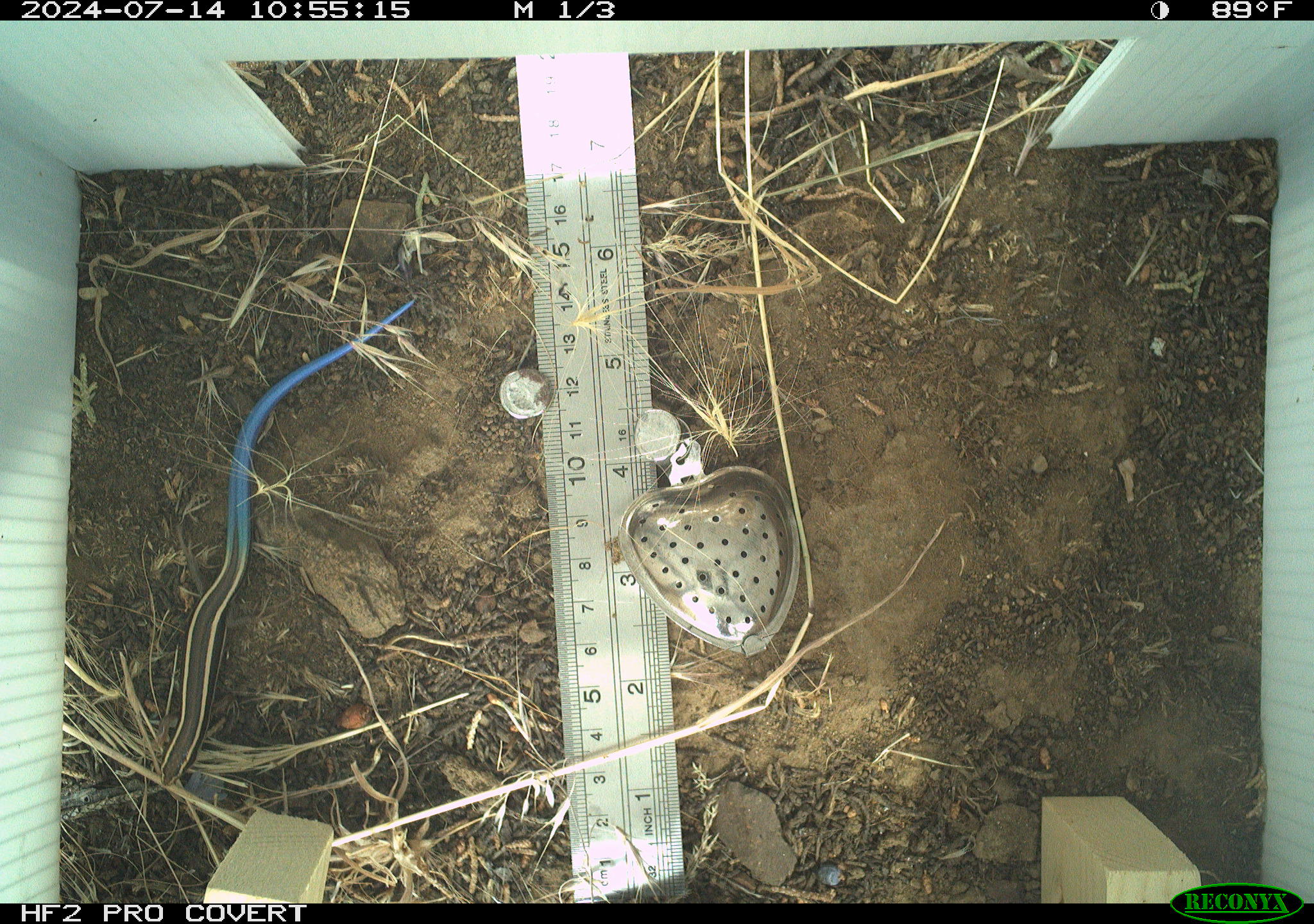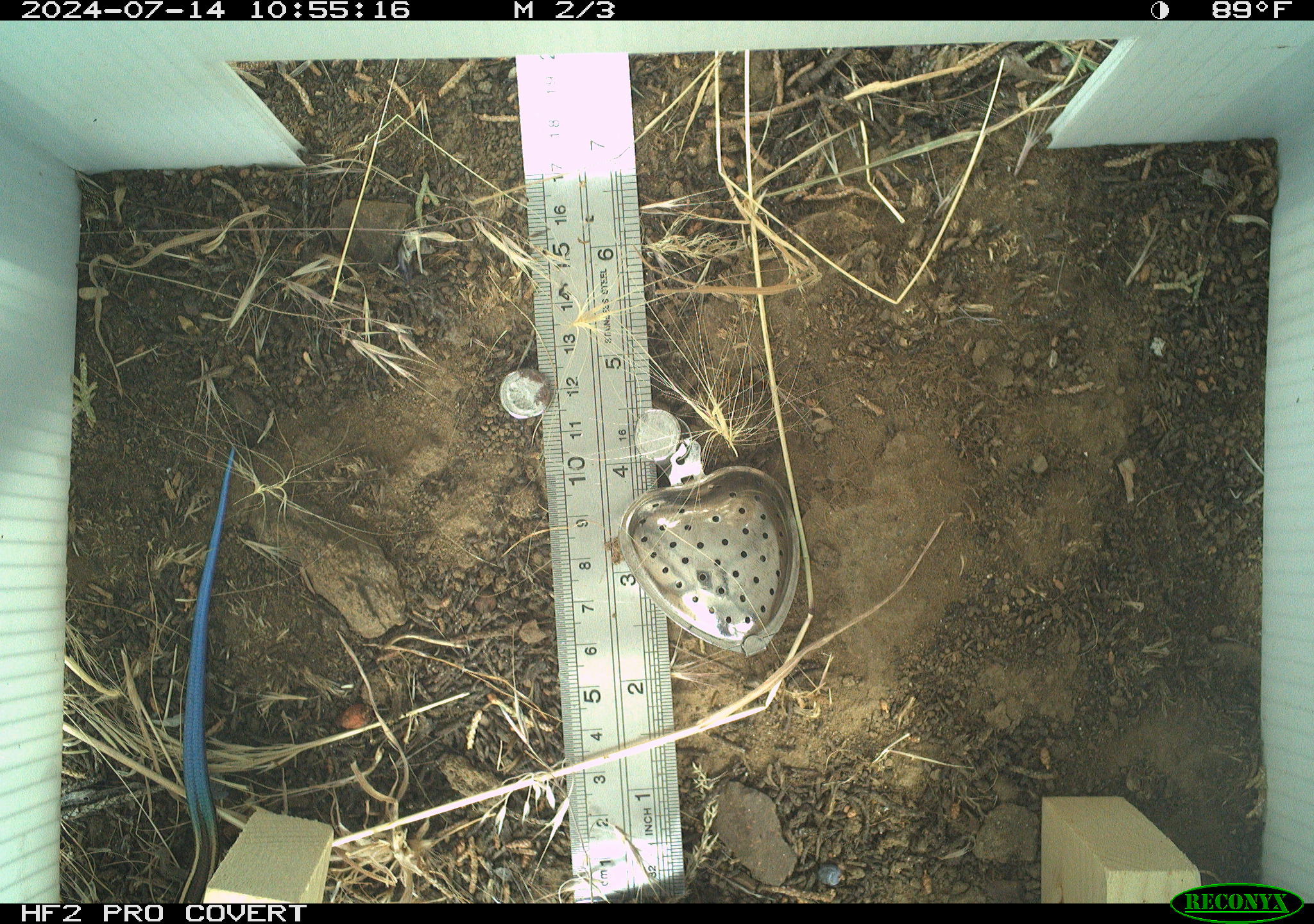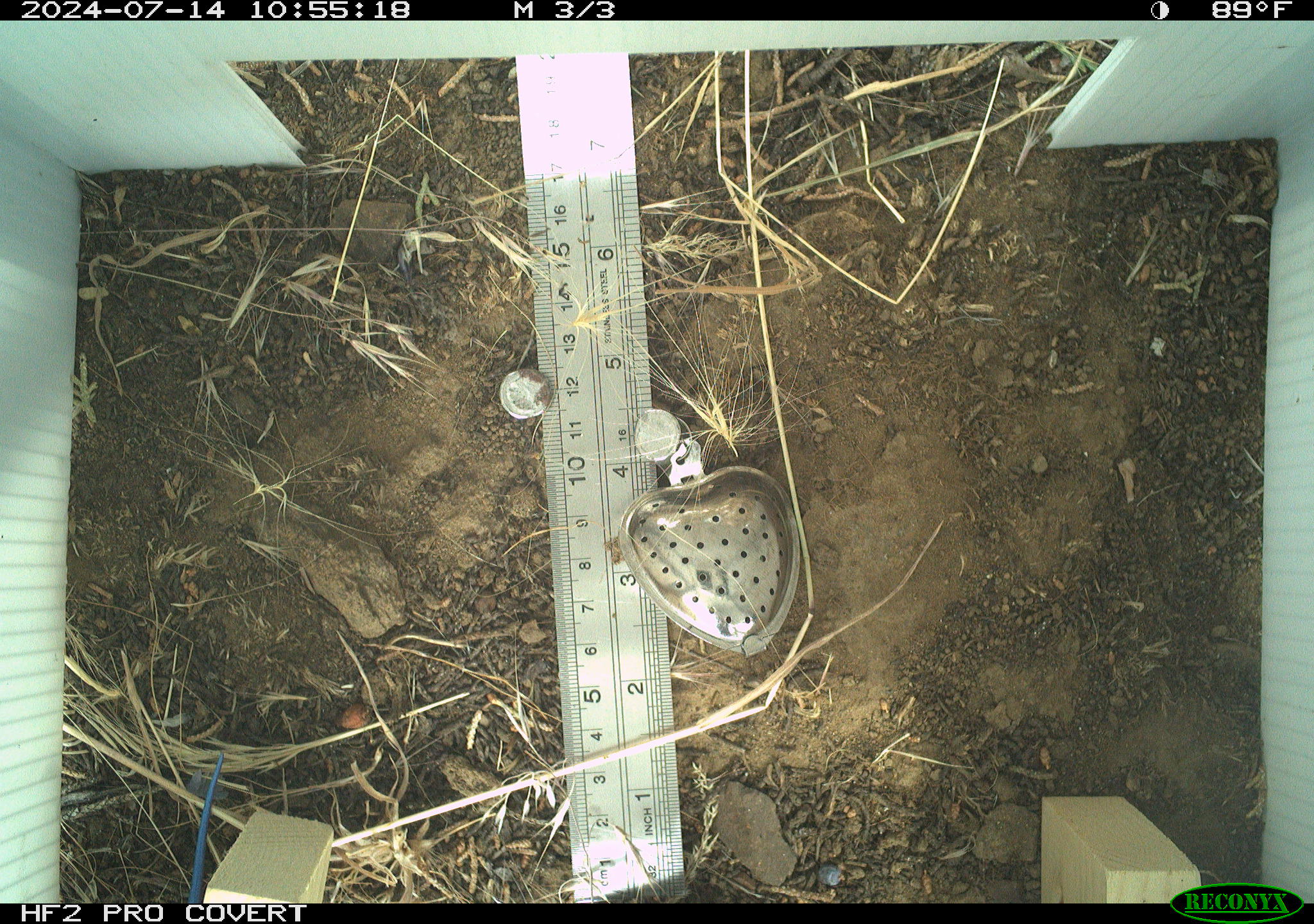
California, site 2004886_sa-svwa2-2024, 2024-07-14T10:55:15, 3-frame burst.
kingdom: Animalia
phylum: Chordata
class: Reptilia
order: Squamata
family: Scincidae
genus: Plestiodon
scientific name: Plestiodon skiltonianus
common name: western skink